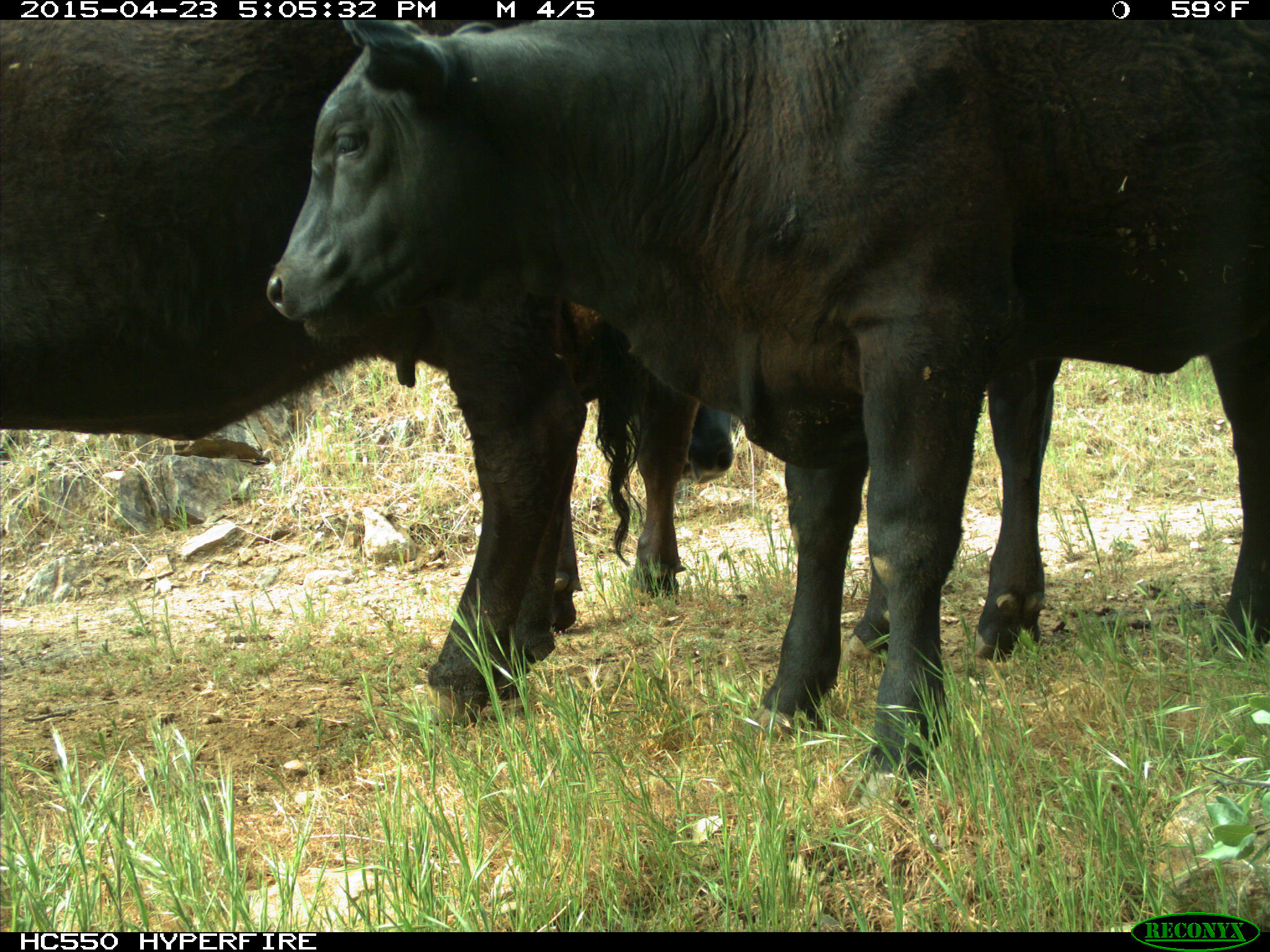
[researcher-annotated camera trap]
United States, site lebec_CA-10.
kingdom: Animalia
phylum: Chordata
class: Mammalia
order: Artiodactyla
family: Bovidae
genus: Bos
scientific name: Bos taurus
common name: domestic cow